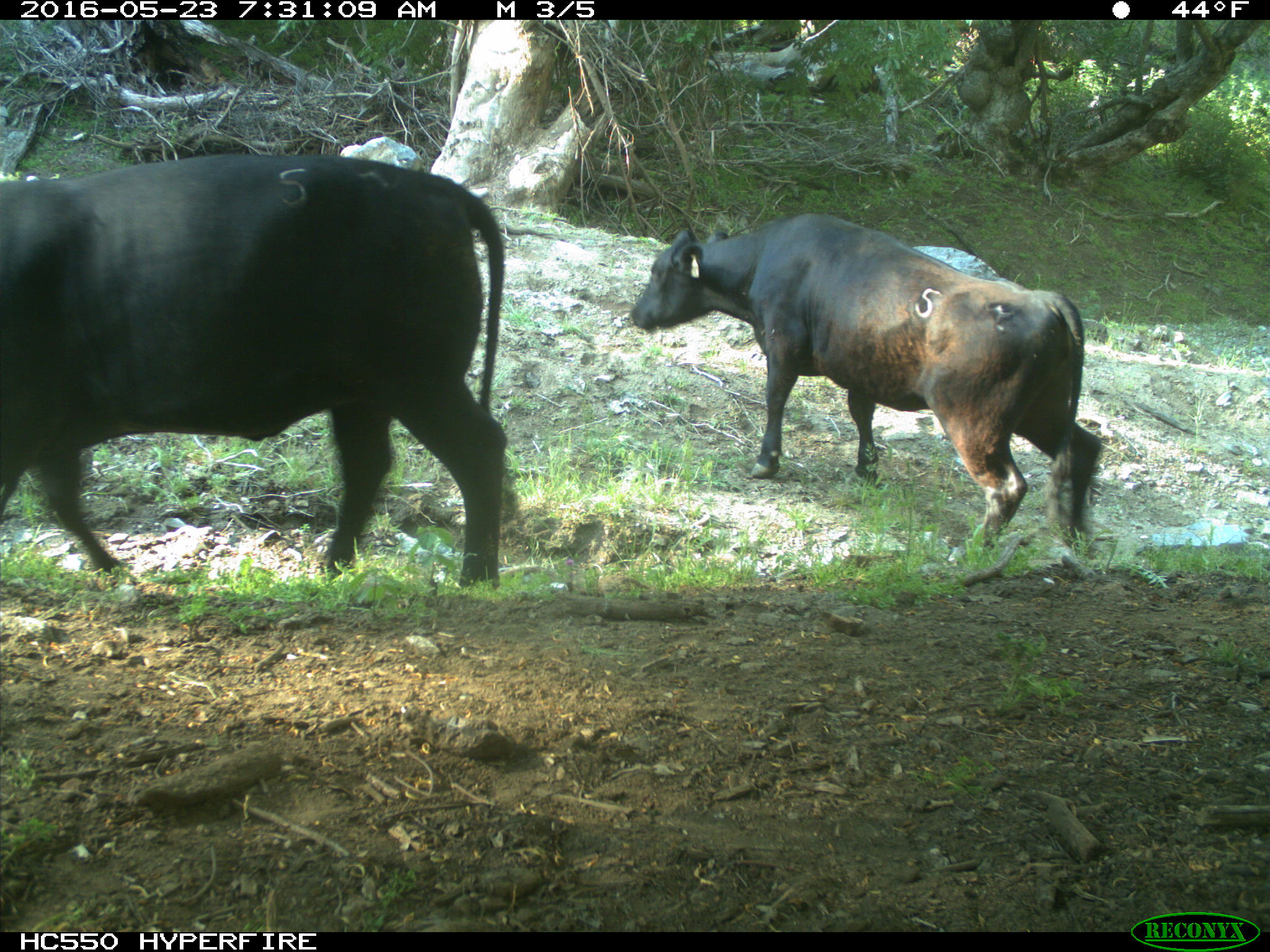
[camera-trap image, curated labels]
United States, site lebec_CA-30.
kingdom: Animalia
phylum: Chordata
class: Mammalia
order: Artiodactyla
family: Bovidae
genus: Bos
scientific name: Bos taurus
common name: domestic cow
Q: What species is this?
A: Bos taurus (domestic cow).